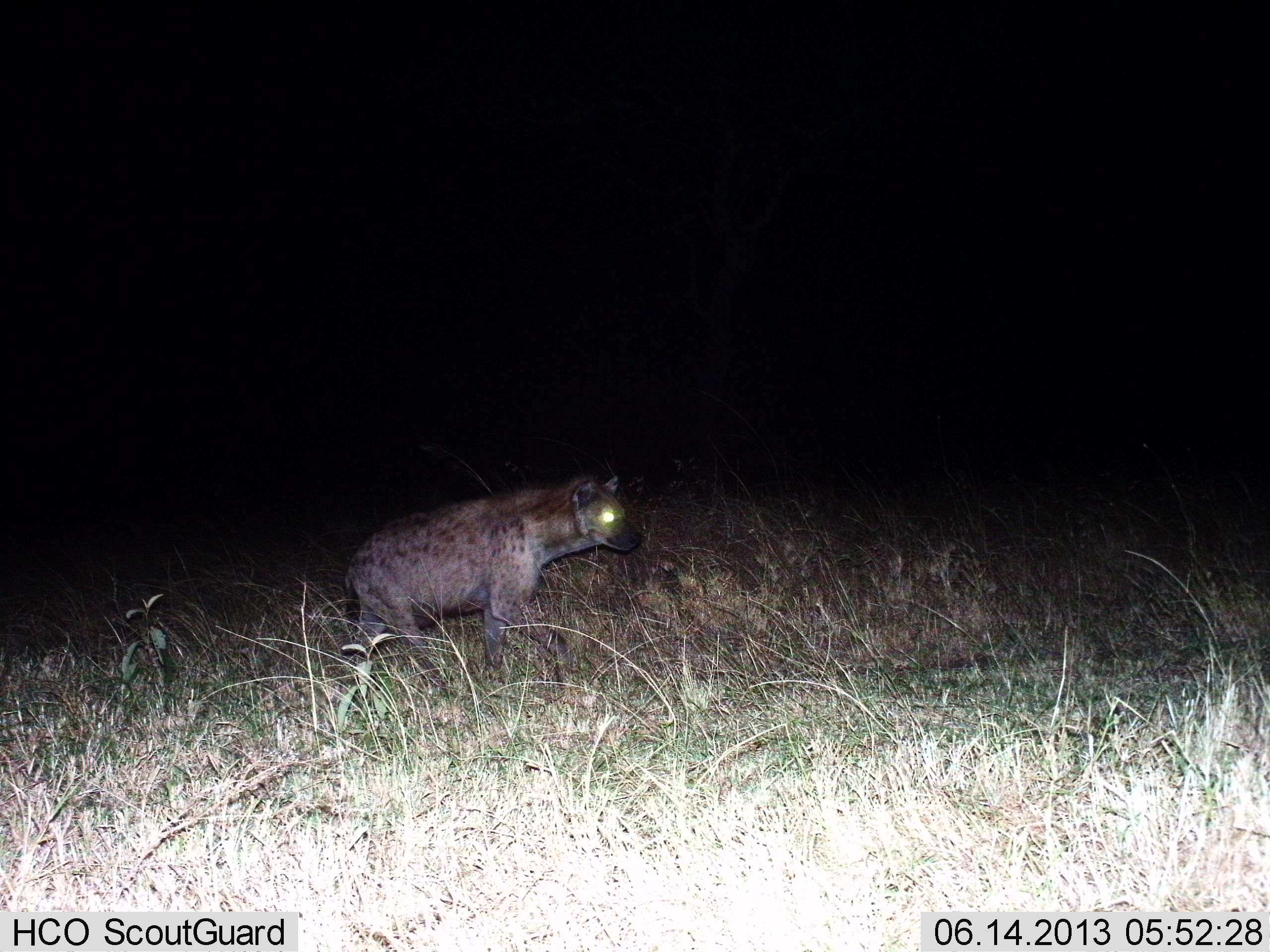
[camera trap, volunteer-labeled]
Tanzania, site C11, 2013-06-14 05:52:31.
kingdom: Animalia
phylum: Chordata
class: Mammalia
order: Carnivora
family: Hyaenidae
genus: Crocuta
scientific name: Crocuta crocuta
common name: spotted hyena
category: hyenaspotted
Hyenaspotted (spotted hyena) (Crocuta crocuta), count 1. Behavior (volunteer vote fractions): standing 60%, resting 0%, moving 50%, interacting 0%. Young present (vote fraction): 0%. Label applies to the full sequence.